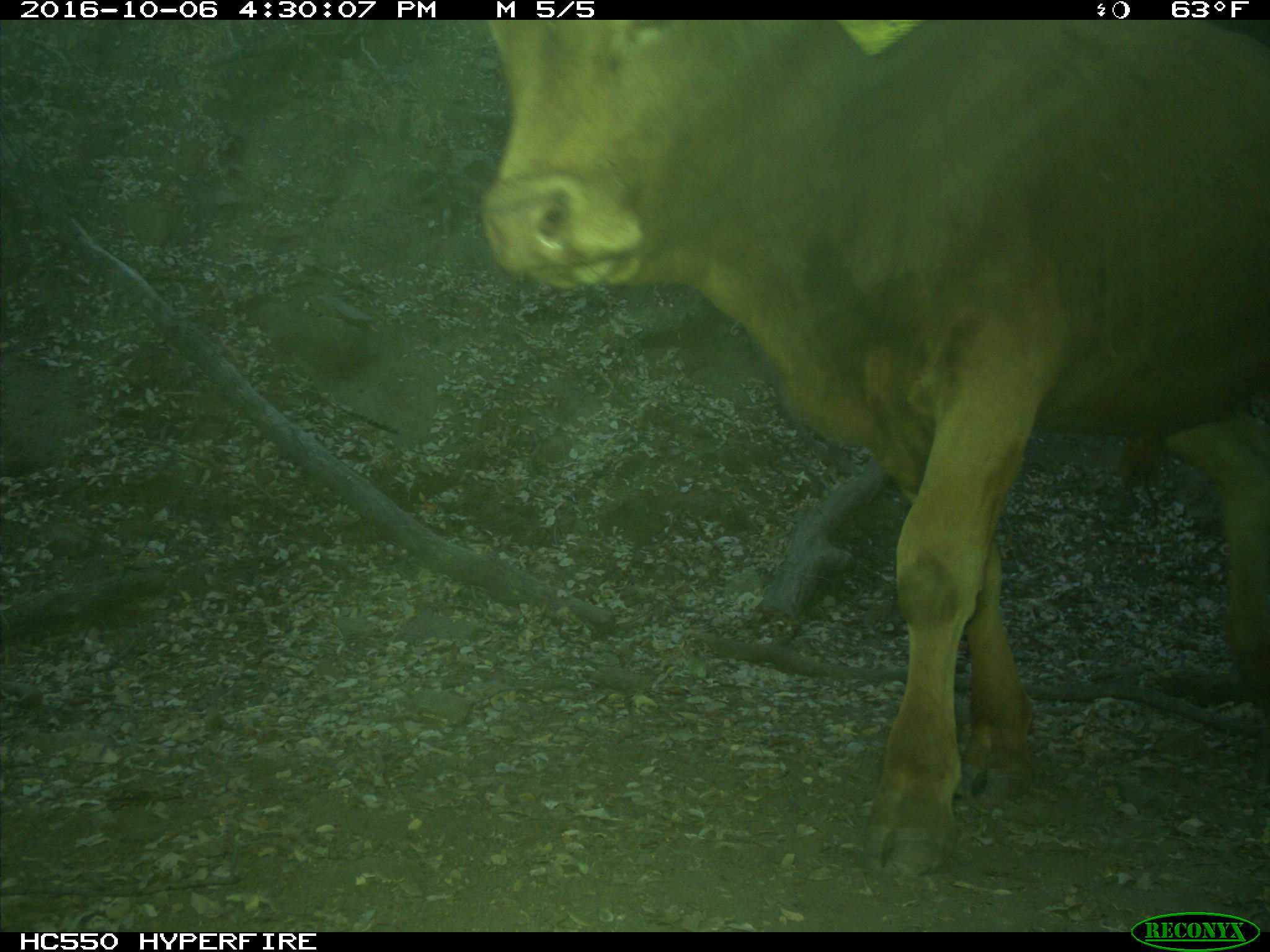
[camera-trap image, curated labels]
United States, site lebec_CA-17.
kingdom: Animalia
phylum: Chordata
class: Mammalia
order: Artiodactyla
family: Bovidae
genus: Bos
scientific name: Bos taurus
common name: domestic cow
Bos taurus (domestic cow).